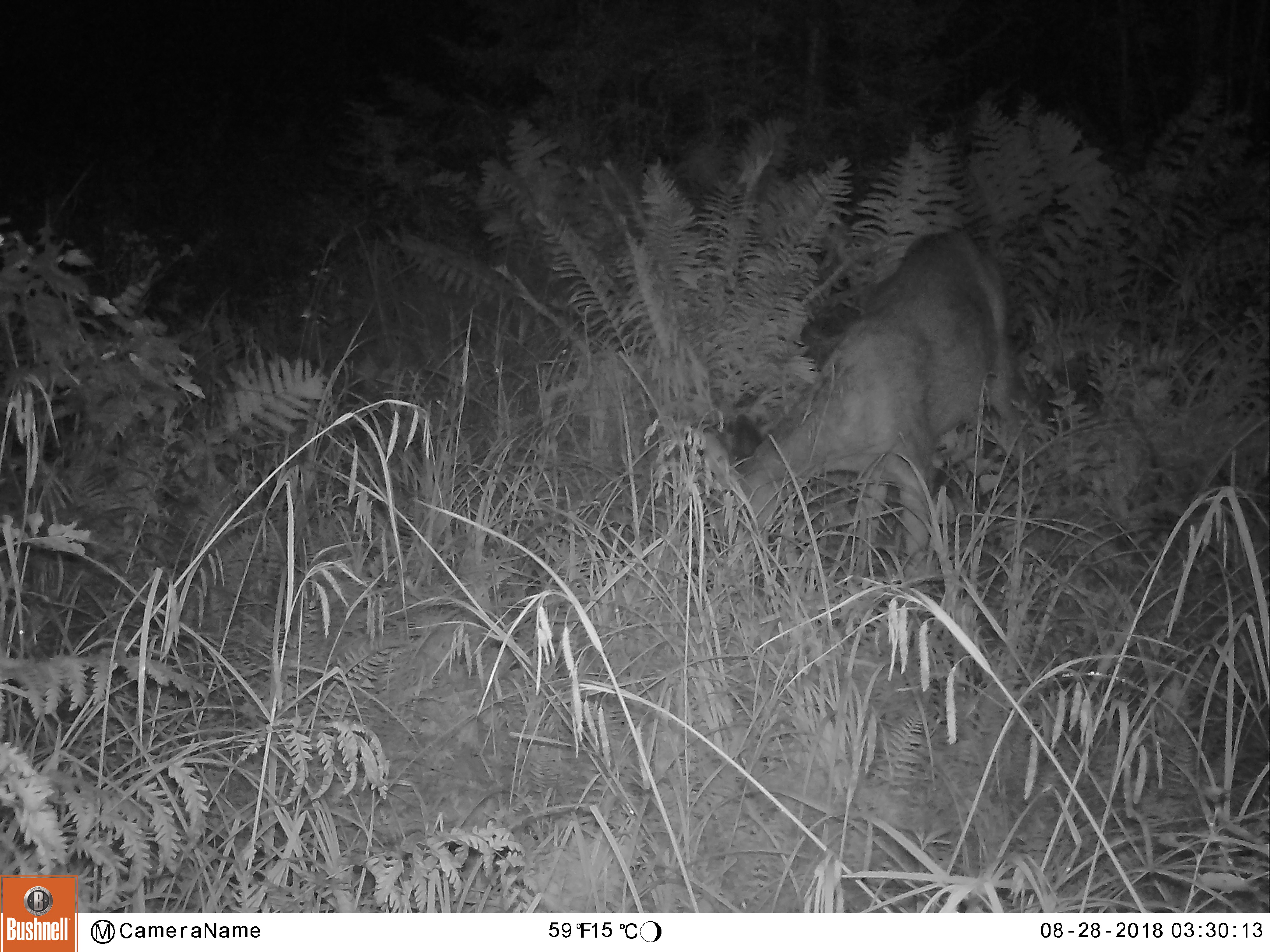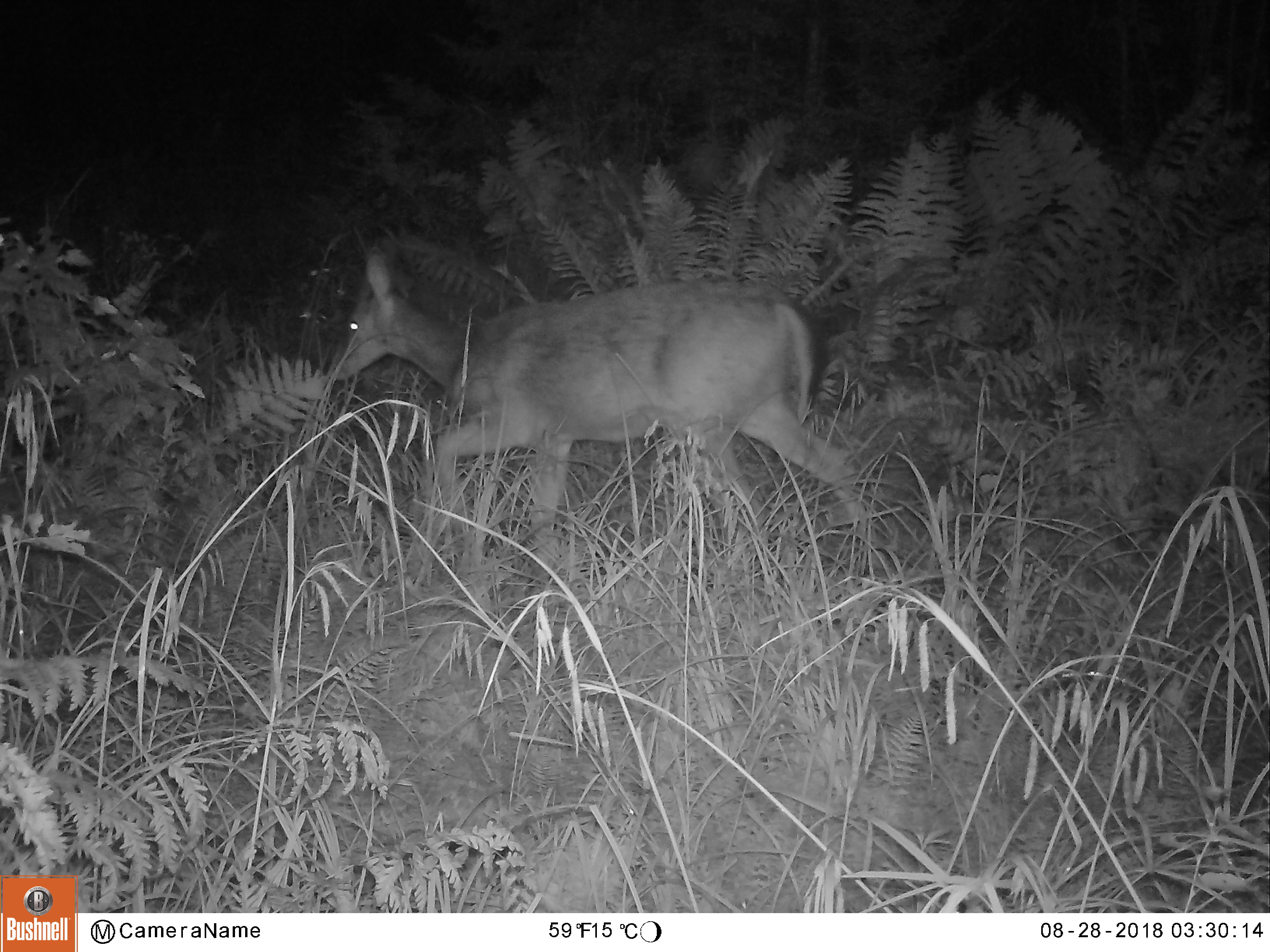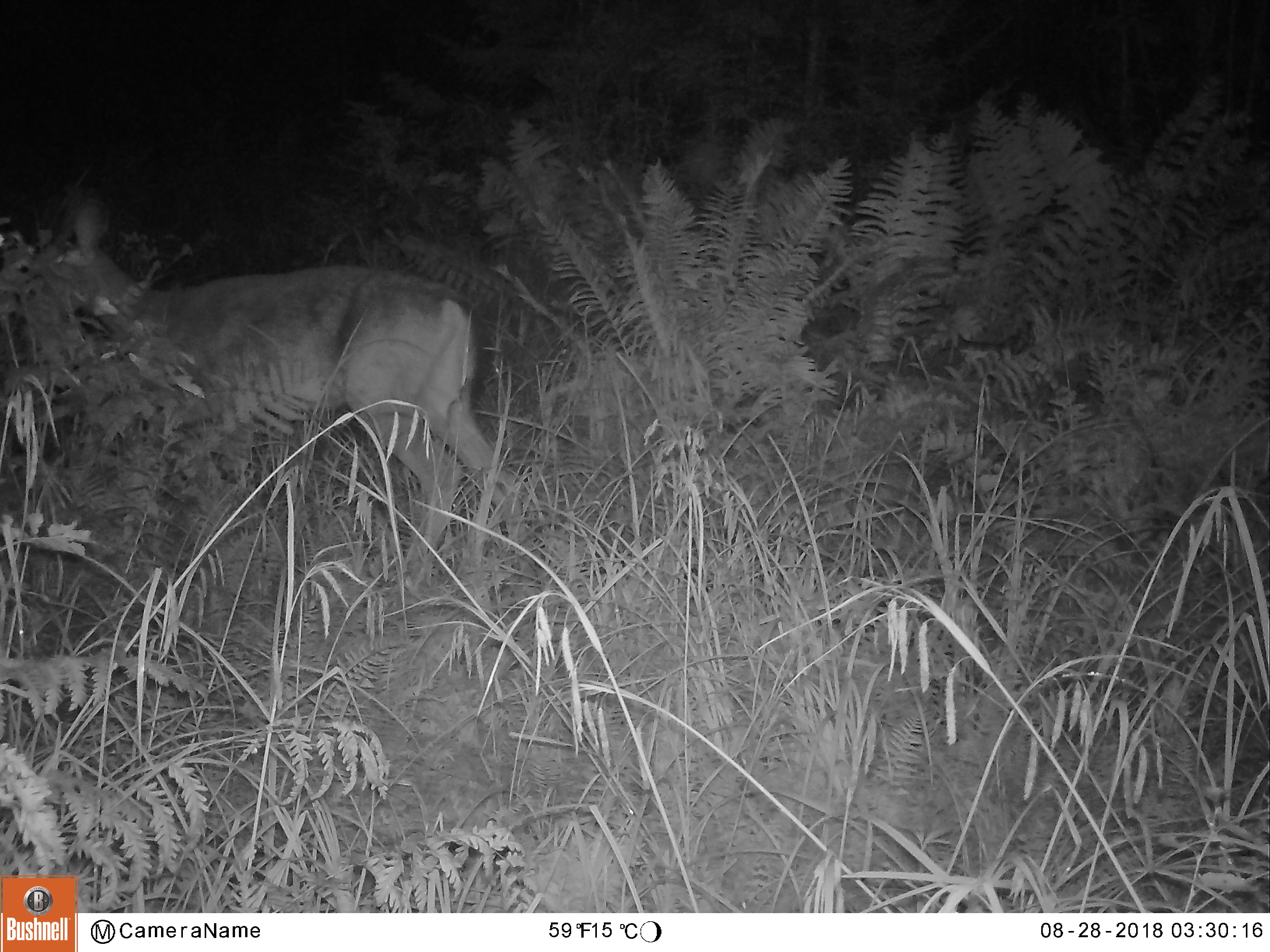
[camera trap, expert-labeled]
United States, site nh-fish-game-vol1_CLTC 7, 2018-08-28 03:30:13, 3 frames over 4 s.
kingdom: Animalia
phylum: Chordata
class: Mammalia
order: Artiodactyla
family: Cervidae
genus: Odocoileus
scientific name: Odocoileus virginianus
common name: white-tailed deer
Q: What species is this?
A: White-tailed deer (Odocoileus virginianus).